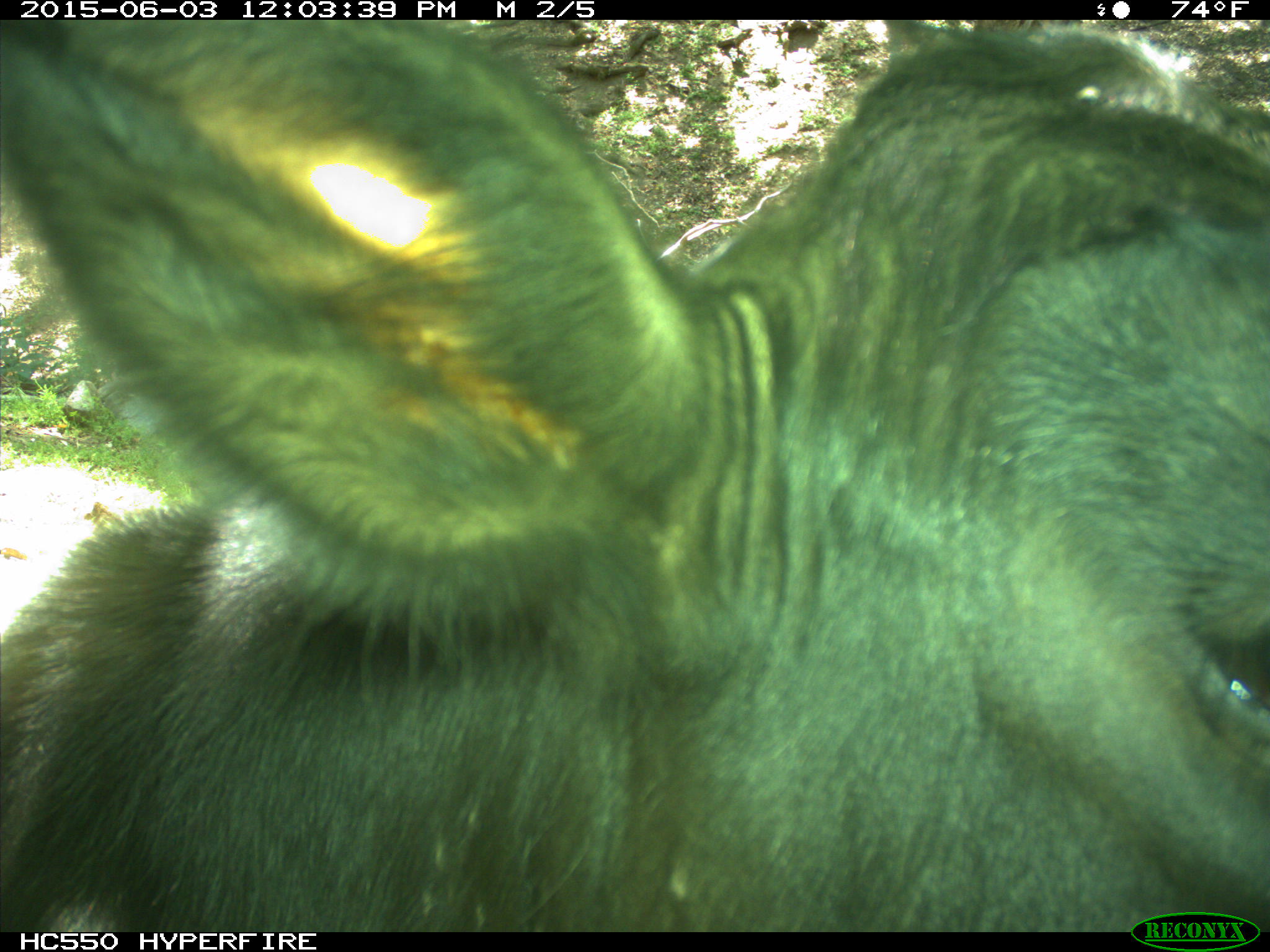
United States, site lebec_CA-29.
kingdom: Animalia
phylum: Chordata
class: Mammalia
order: Artiodactyla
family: Bovidae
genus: Bos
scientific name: Bos taurus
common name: domestic cow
Bos taurus (domestic cow).